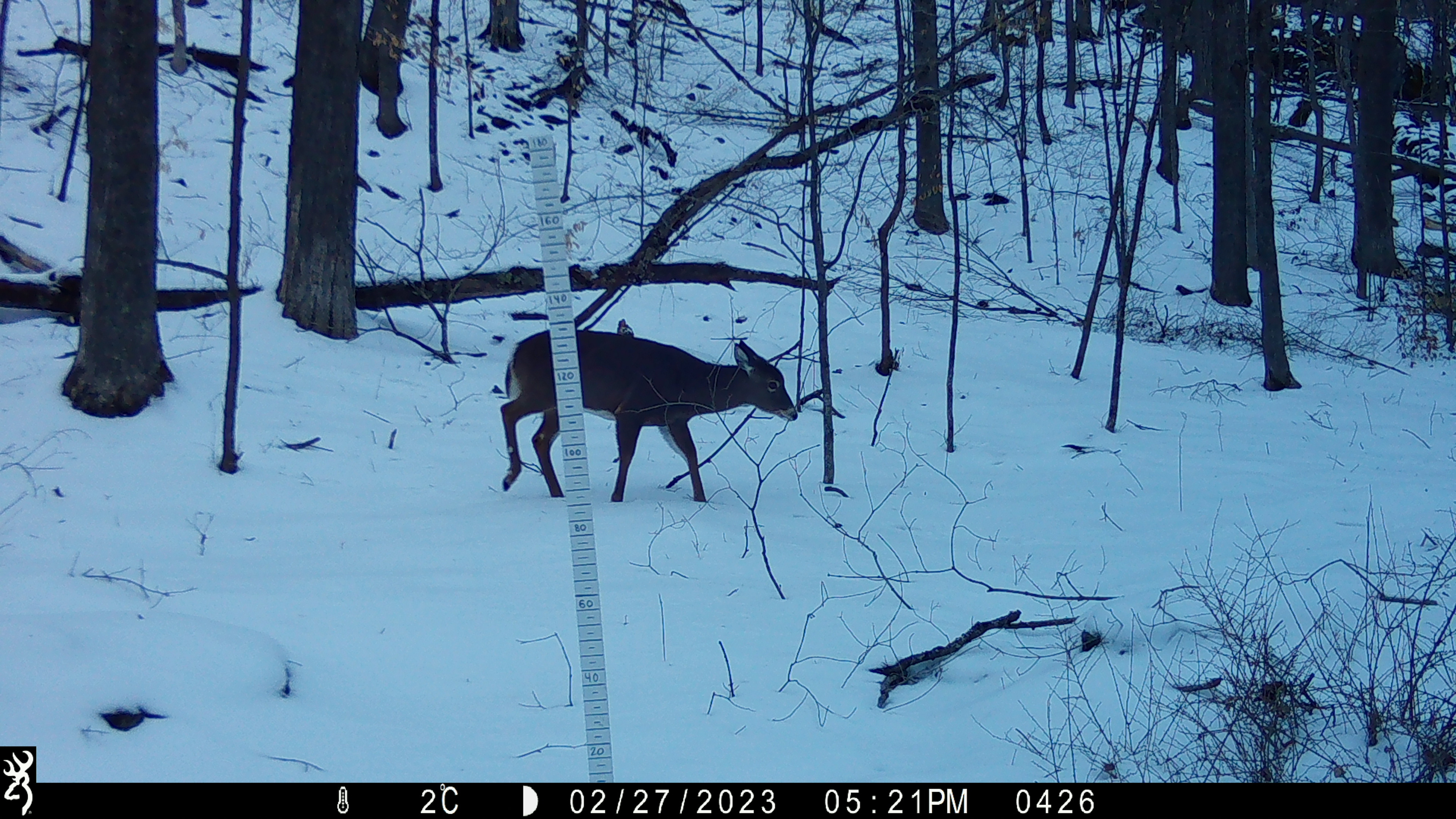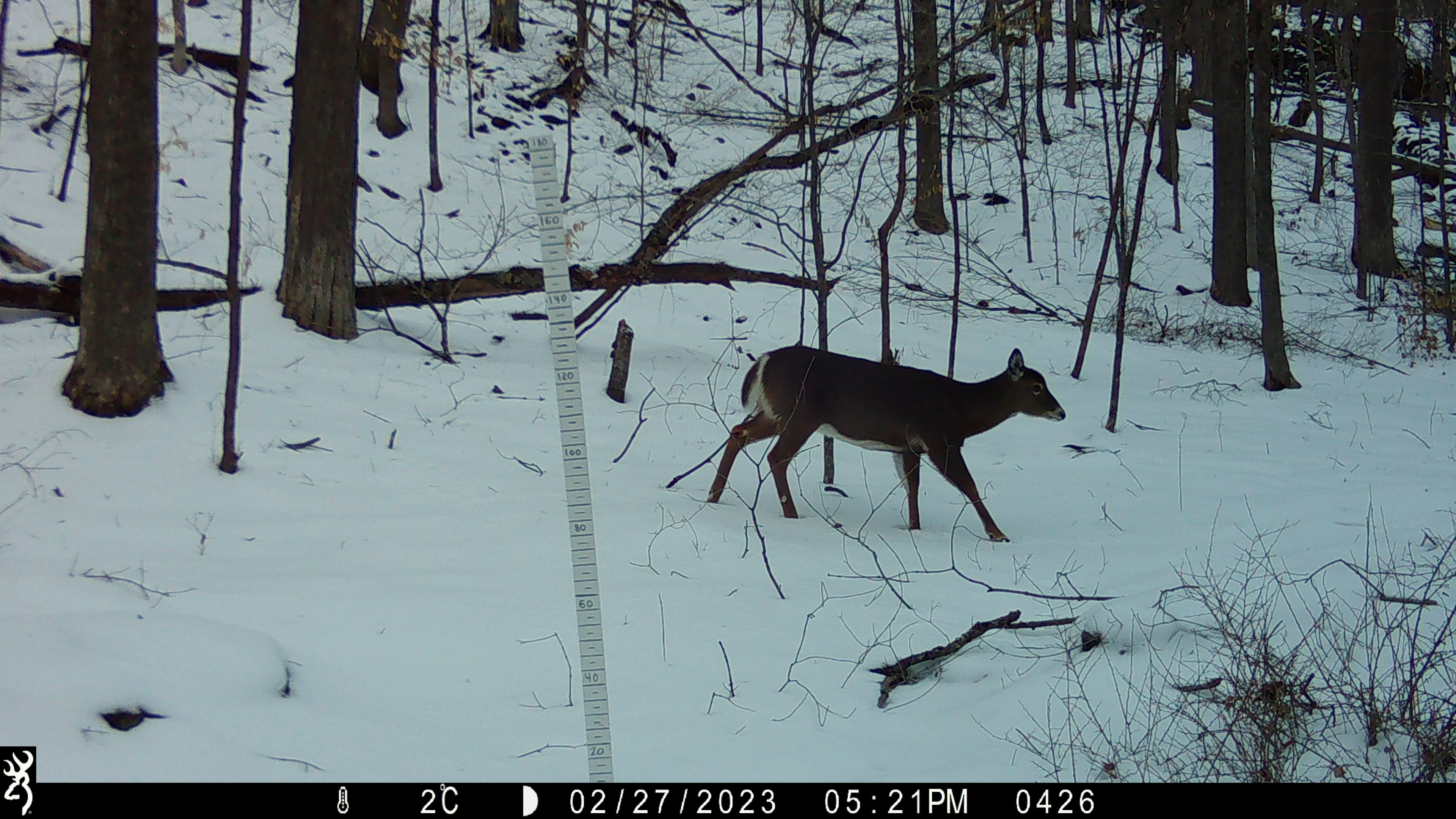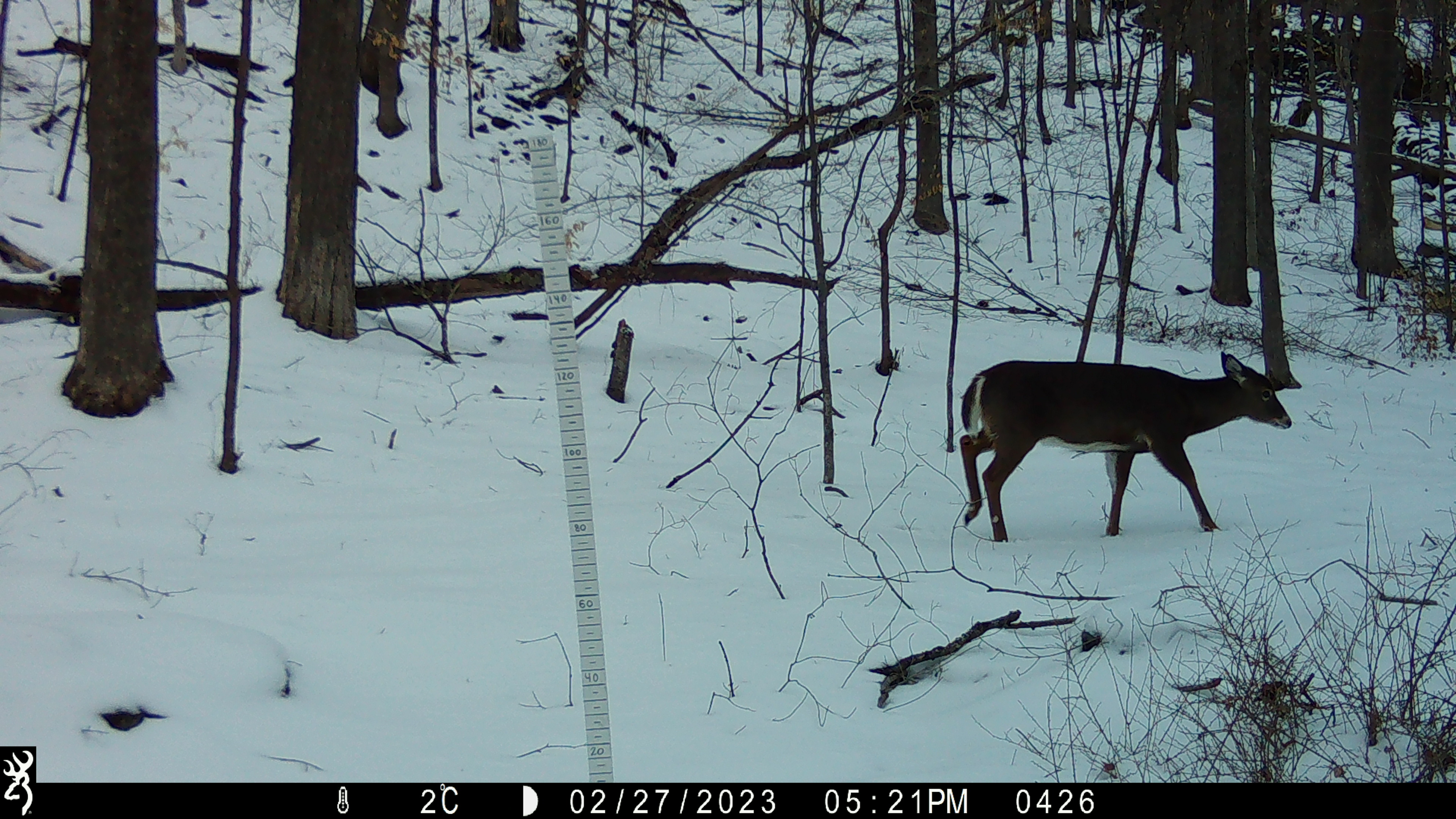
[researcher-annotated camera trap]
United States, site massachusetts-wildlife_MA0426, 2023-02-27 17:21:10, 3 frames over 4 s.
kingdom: Animalia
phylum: Chordata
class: Mammalia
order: Artiodactyla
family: Cervidae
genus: Odocoileus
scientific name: Odocoileus virginianus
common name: white-tailed deer